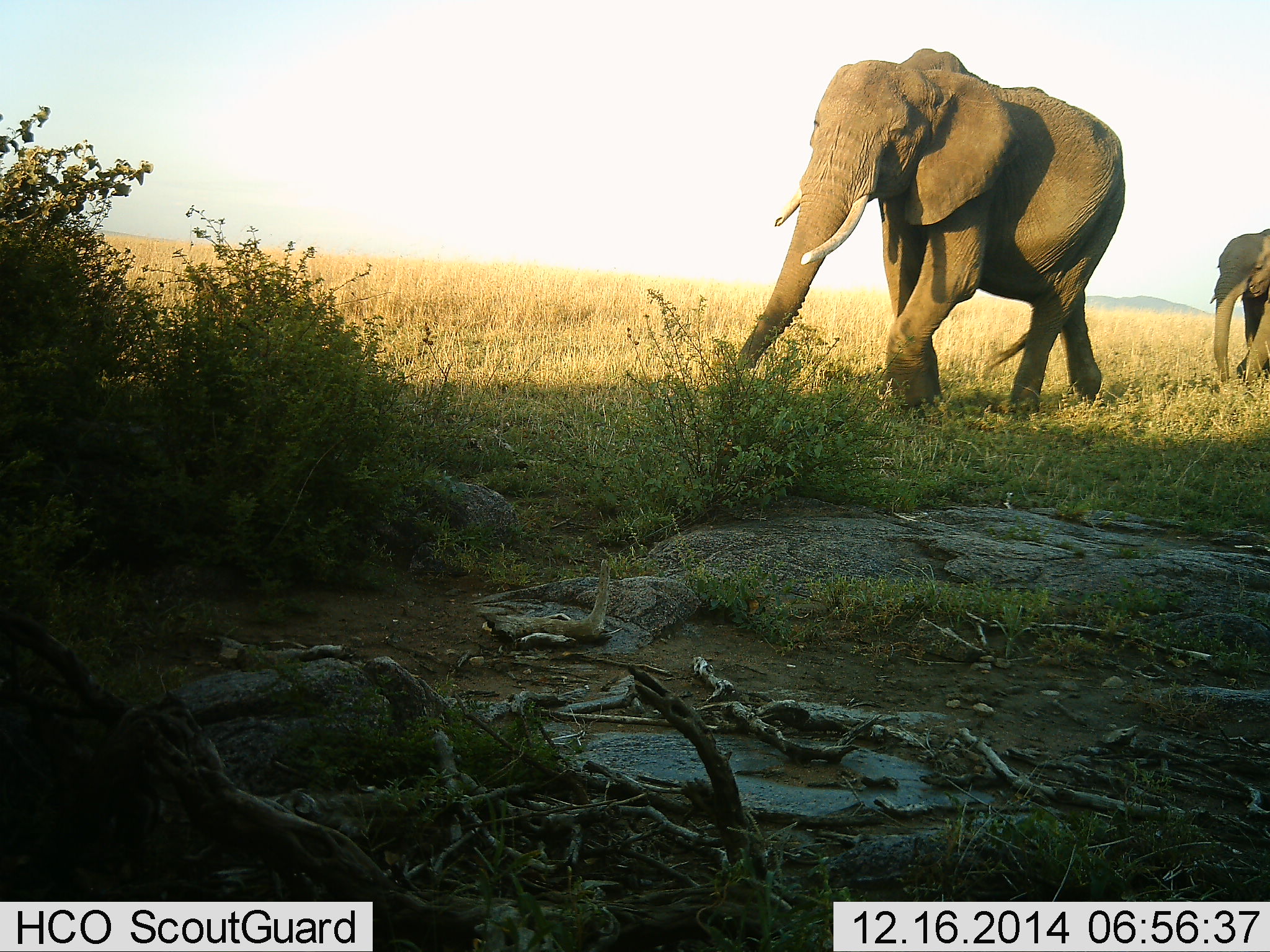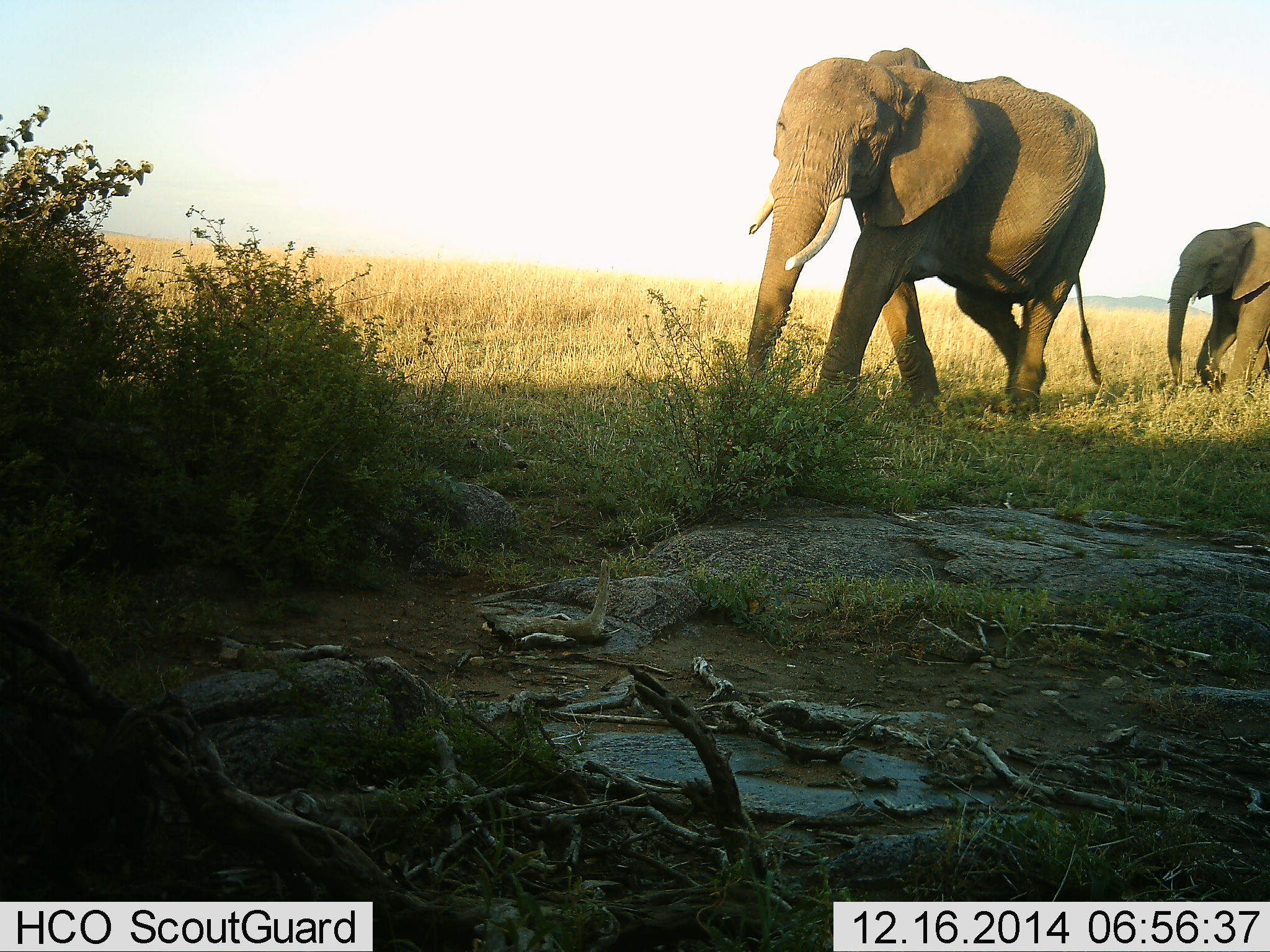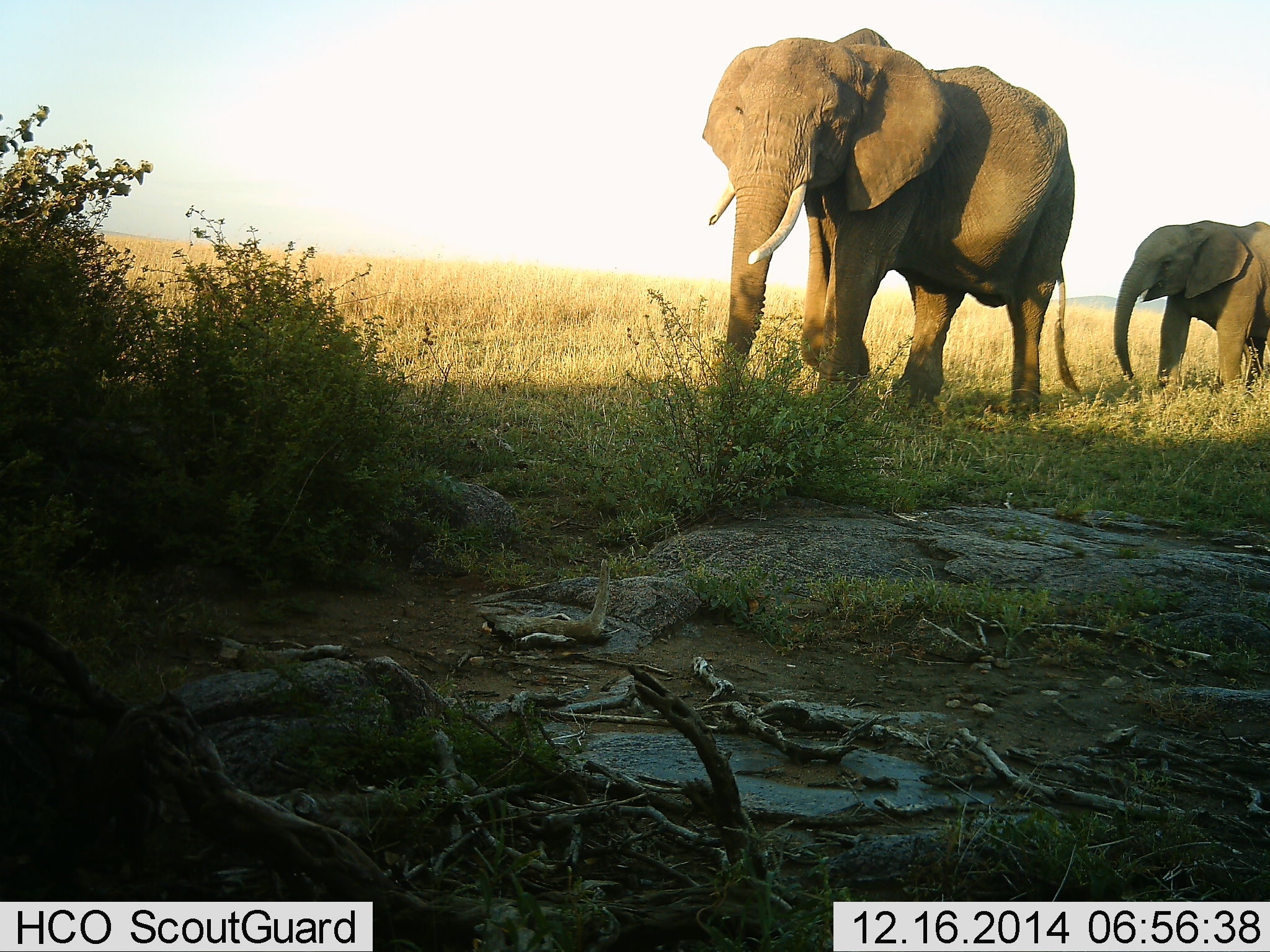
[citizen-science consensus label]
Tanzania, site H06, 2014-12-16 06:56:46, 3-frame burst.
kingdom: Animalia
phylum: Chordata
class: Mammalia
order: Proboscidea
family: Elephantidae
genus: Loxodonta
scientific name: Loxodonta africana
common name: african bush elephant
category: elephant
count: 2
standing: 0%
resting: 0%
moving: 100%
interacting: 0%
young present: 60%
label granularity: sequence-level